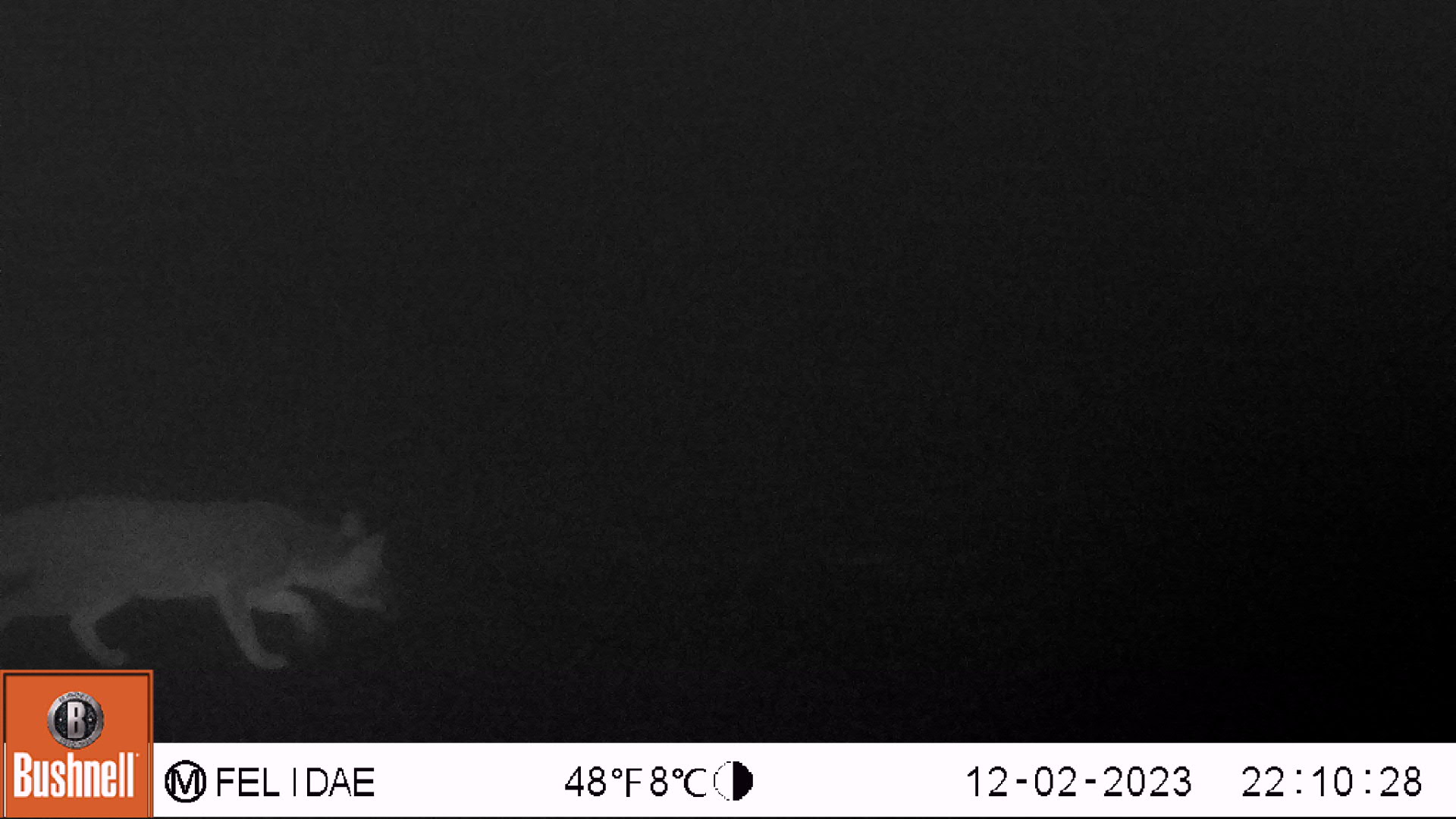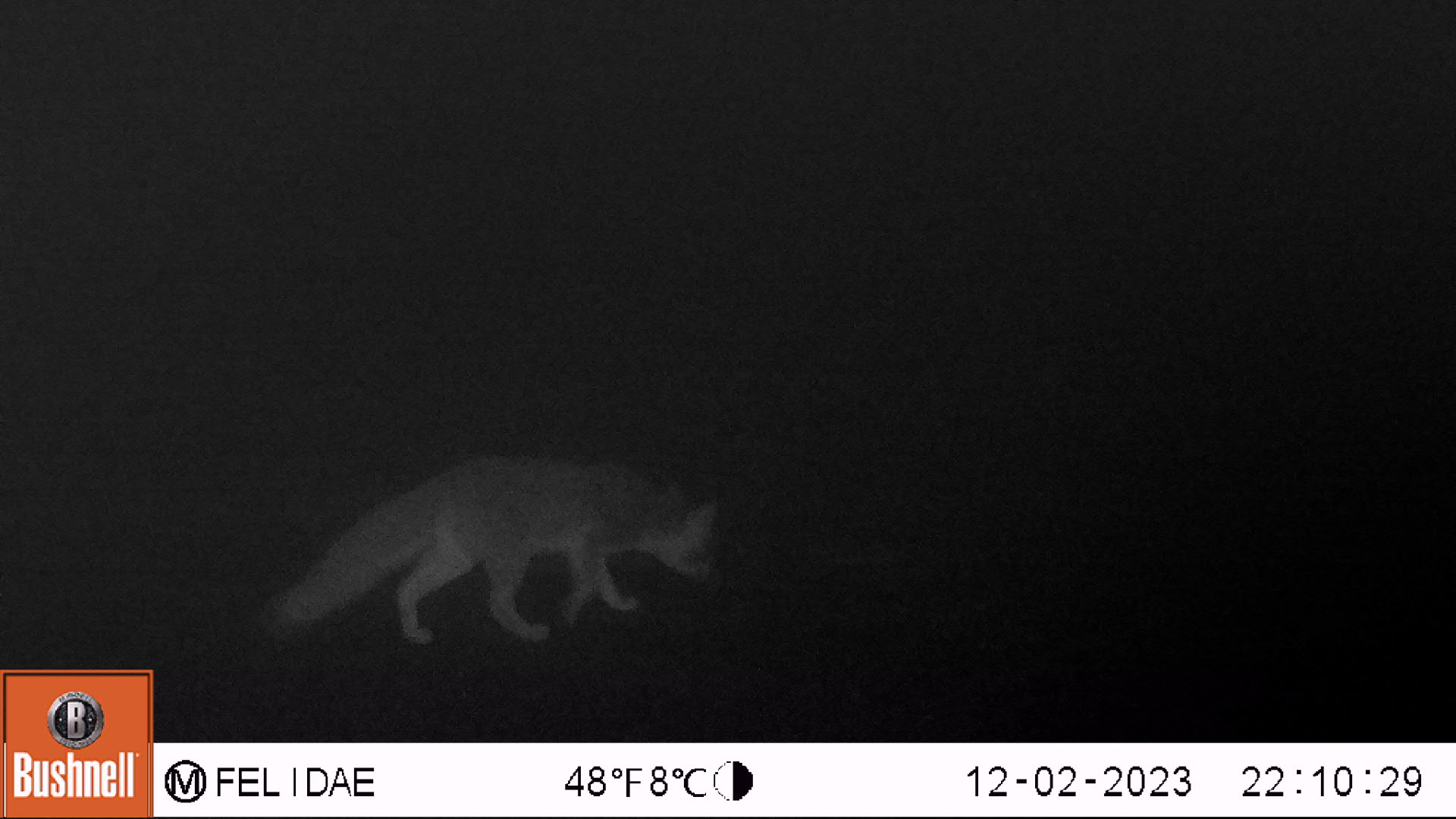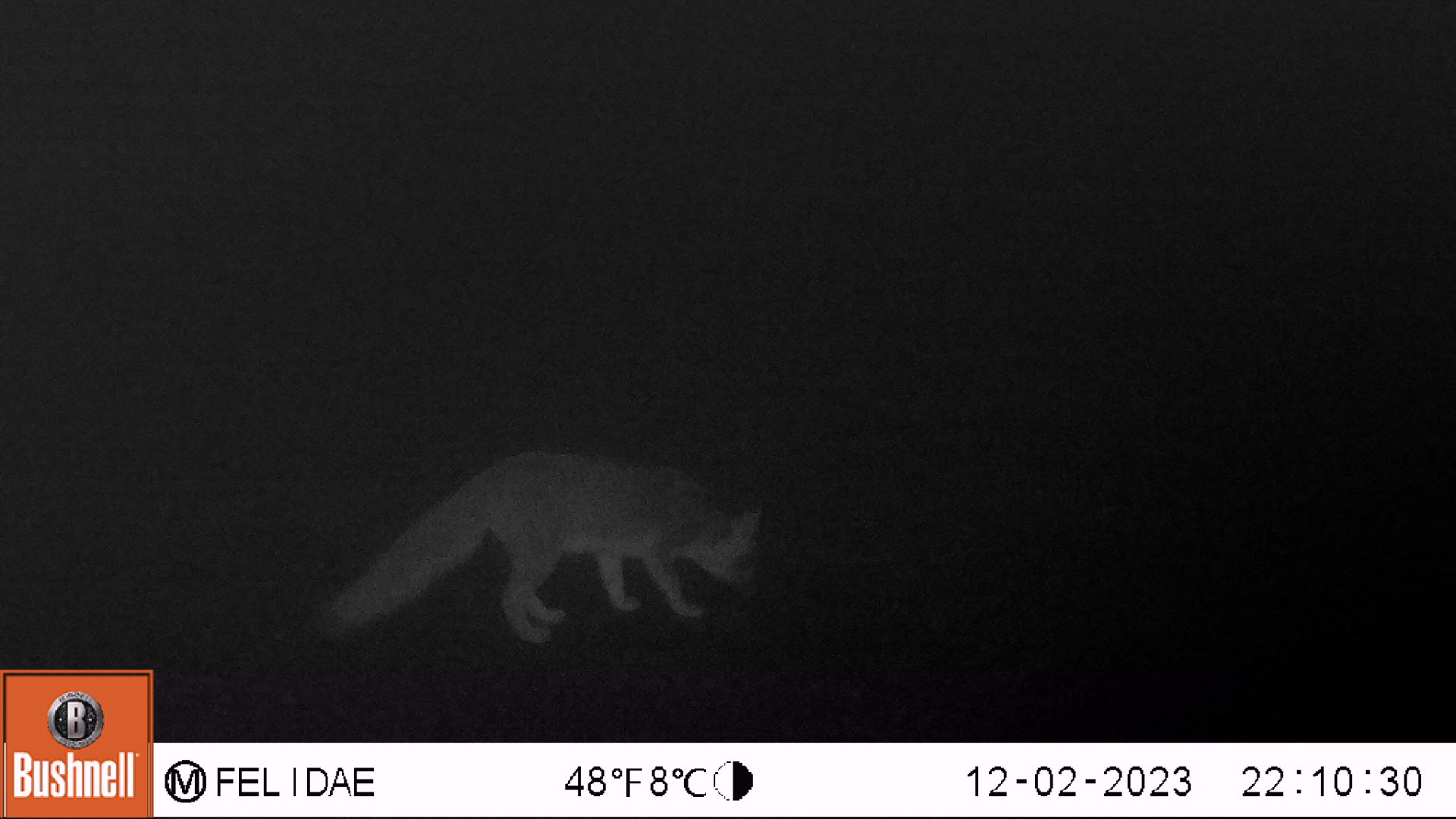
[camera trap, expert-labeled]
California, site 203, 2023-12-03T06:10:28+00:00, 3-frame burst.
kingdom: Animalia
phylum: Chordata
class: Mammalia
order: Carnivora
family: Canidae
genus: Urocyon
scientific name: Urocyon cinereoargenteus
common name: gray fox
Gray fox (Urocyon cinereoargenteus).